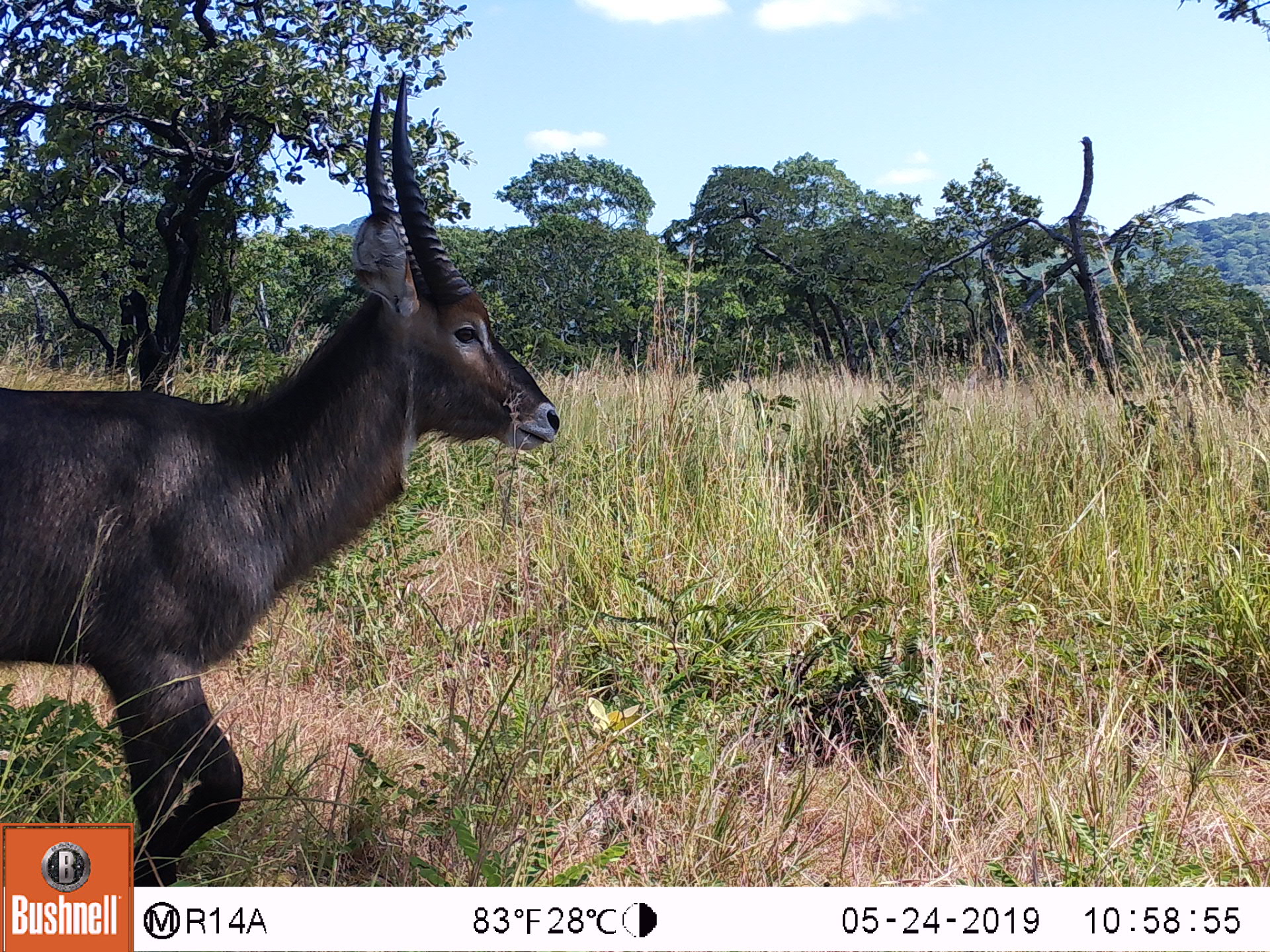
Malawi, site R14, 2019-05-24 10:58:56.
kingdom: Animalia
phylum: Chordata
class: Mammalia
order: Artiodactyla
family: Bovidae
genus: Kobus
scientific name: Kobus ellipsiprymnus ellipsiprymnus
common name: common waterbuck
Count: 1.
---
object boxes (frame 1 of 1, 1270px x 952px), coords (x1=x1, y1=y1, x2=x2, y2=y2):
common waterbuck: (x1=2, y1=72, x2=565, y2=820)